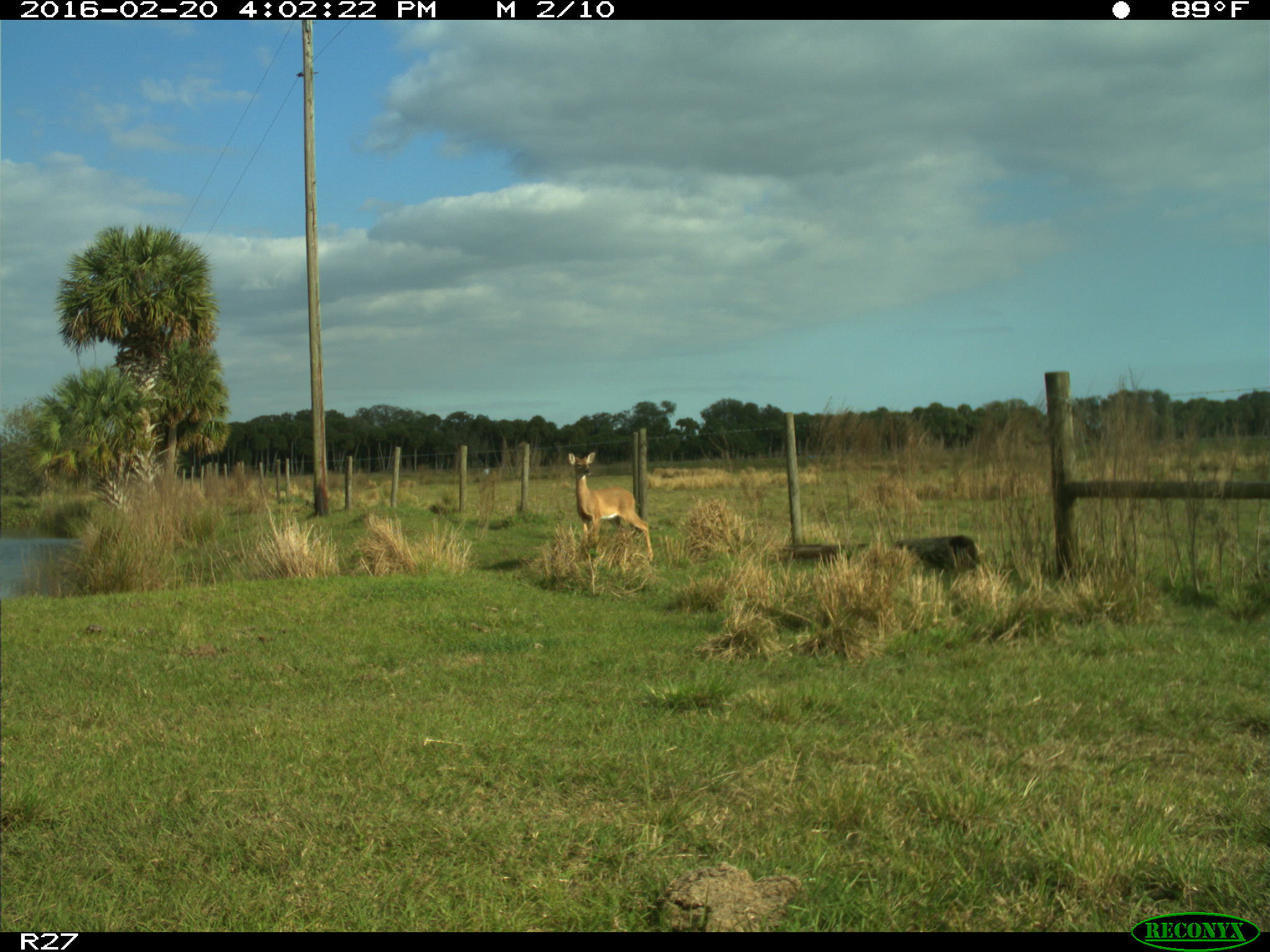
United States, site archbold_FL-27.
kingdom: Animalia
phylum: Chordata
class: Mammalia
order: Artiodactyla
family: Cervidae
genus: Odocoileus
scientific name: Odocoileus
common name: deer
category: unidentified deer